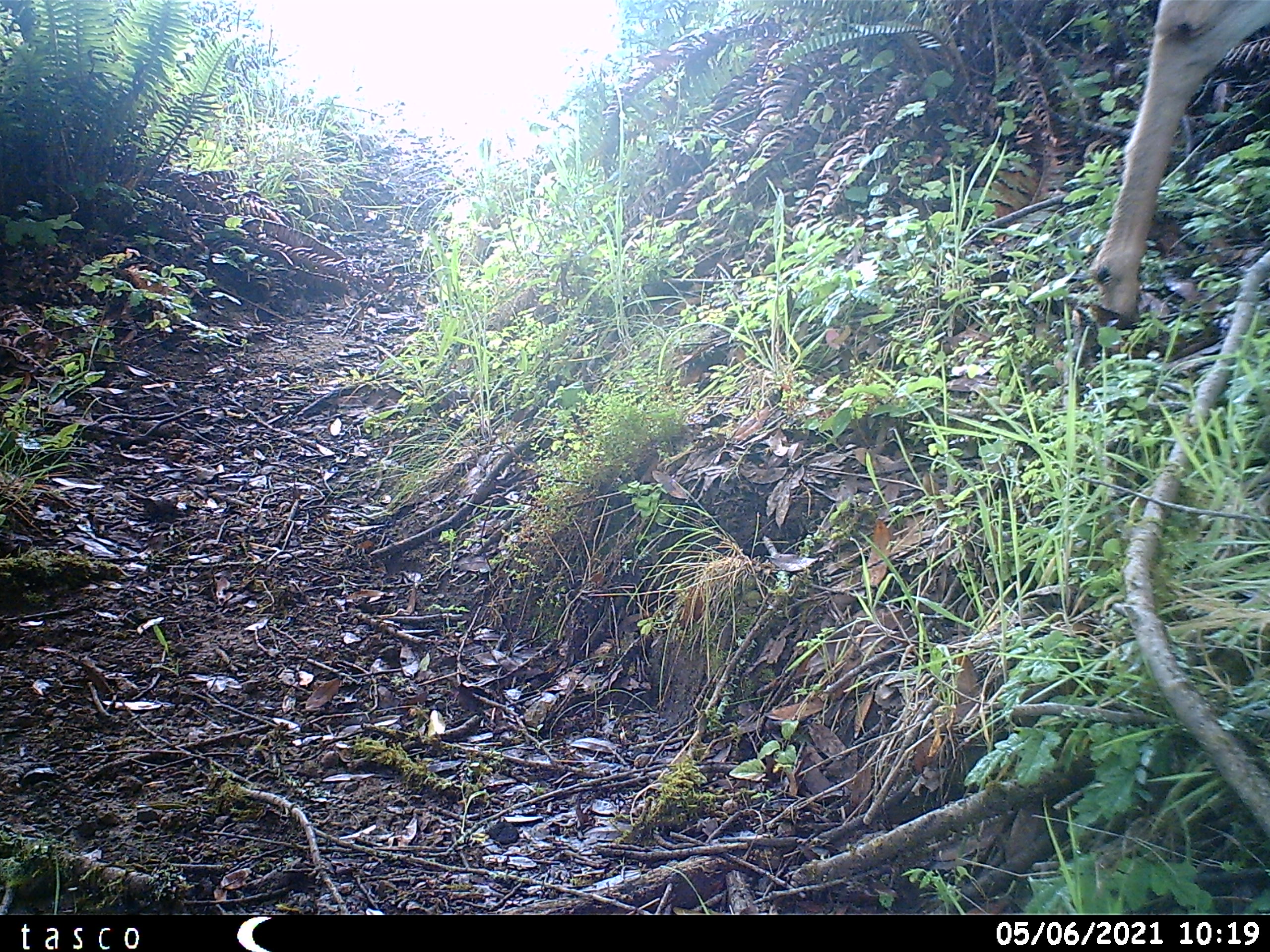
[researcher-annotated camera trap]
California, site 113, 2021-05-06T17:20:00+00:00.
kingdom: Animalia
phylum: Chordata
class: Mammalia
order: Artiodactyla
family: Cervidae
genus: Odocoileus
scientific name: Odocoileus hemionus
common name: mule deer